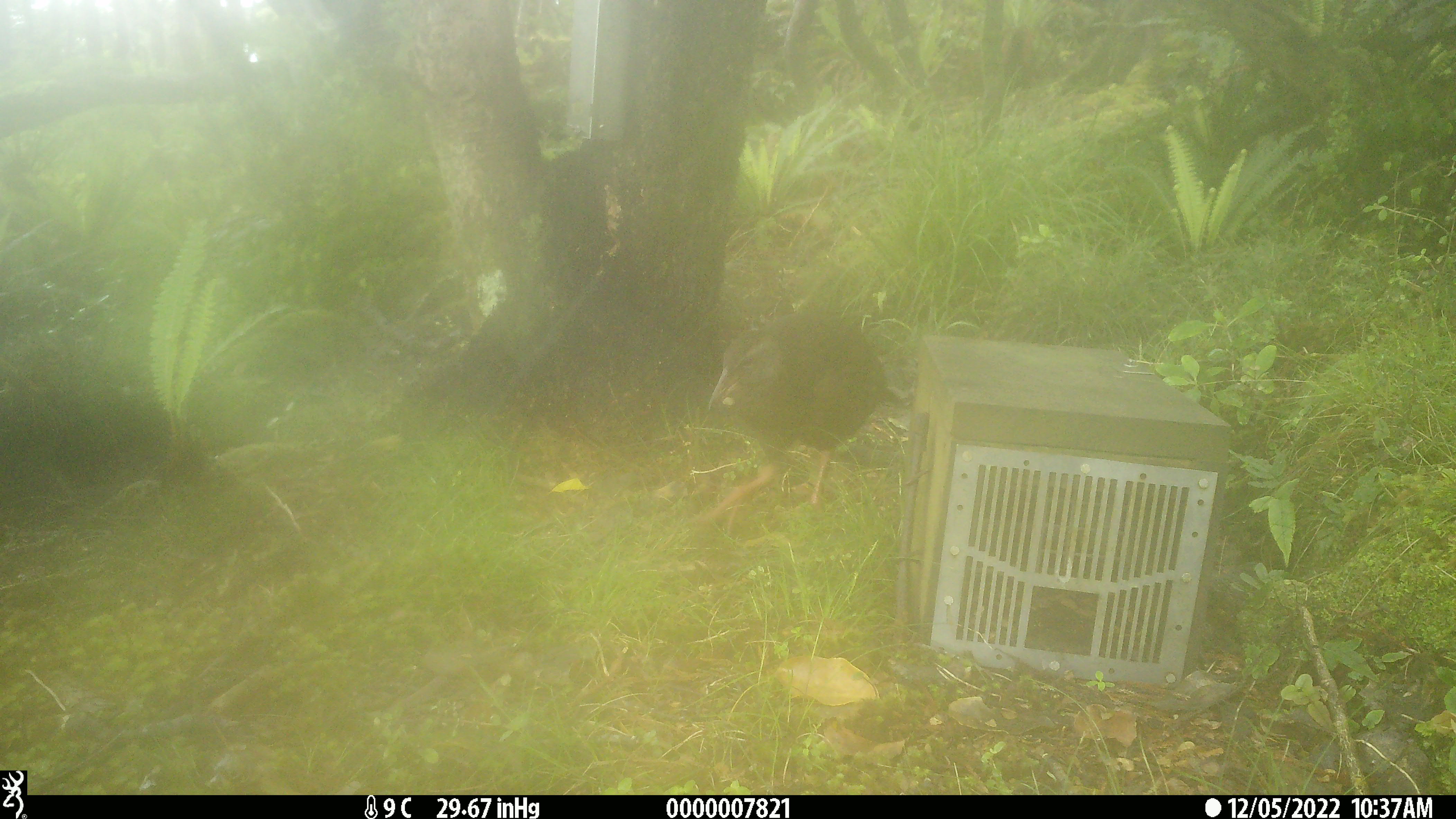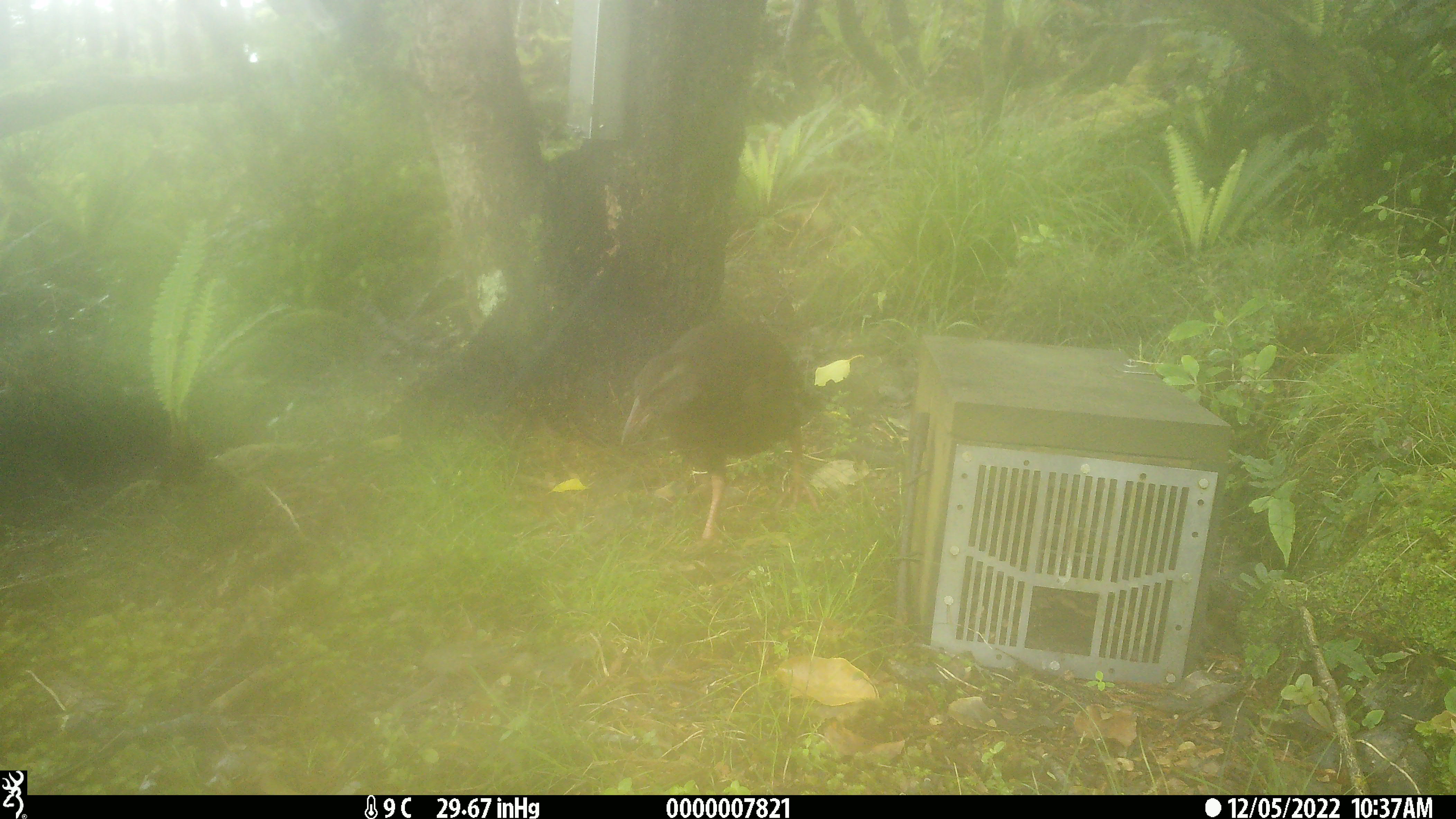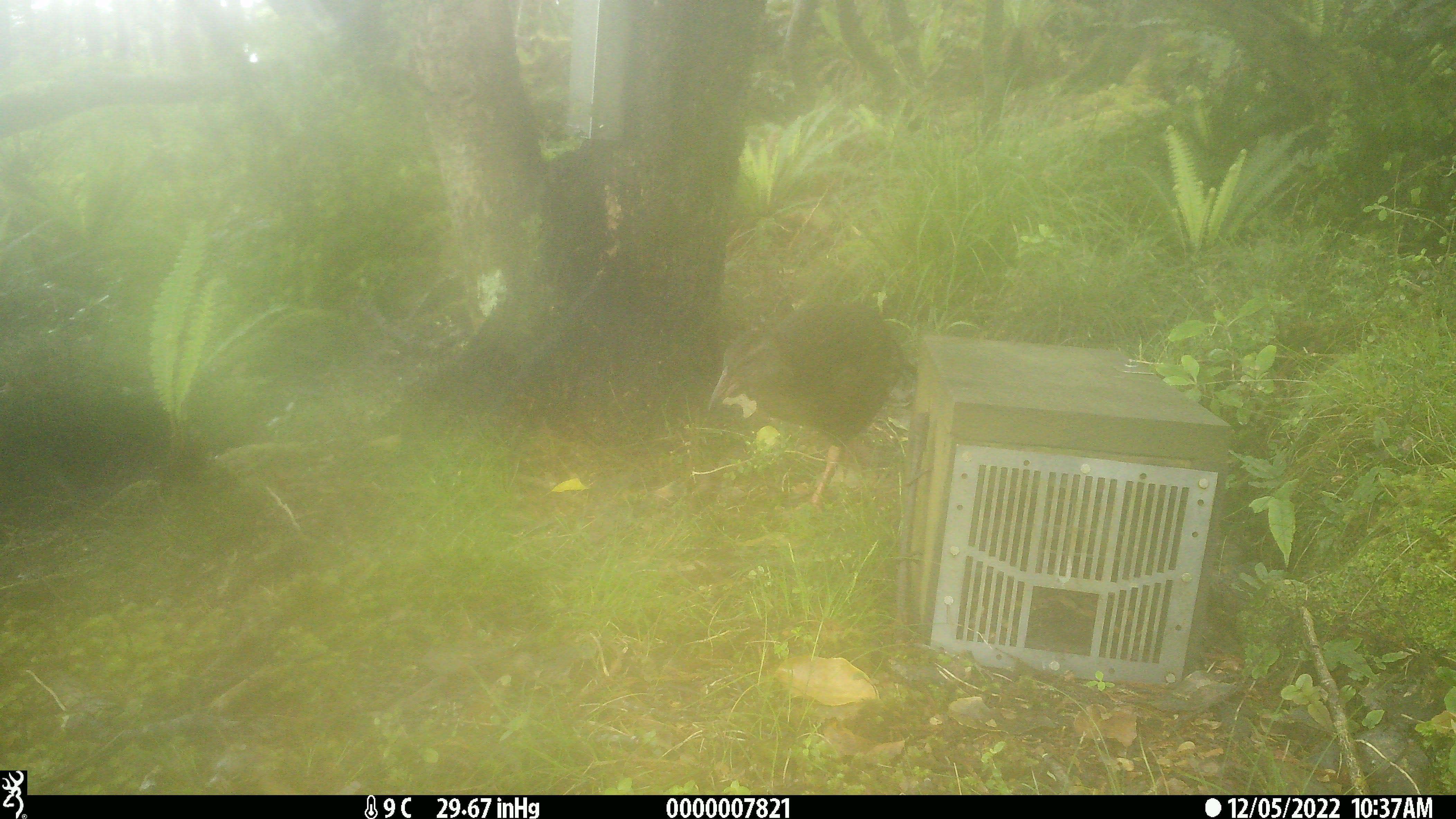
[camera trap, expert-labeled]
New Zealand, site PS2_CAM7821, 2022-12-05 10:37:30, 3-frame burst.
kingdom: Animalia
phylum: Chordata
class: Aves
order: Gruiformes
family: Rallidae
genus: Gallirallus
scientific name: Gallirallus australis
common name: weka